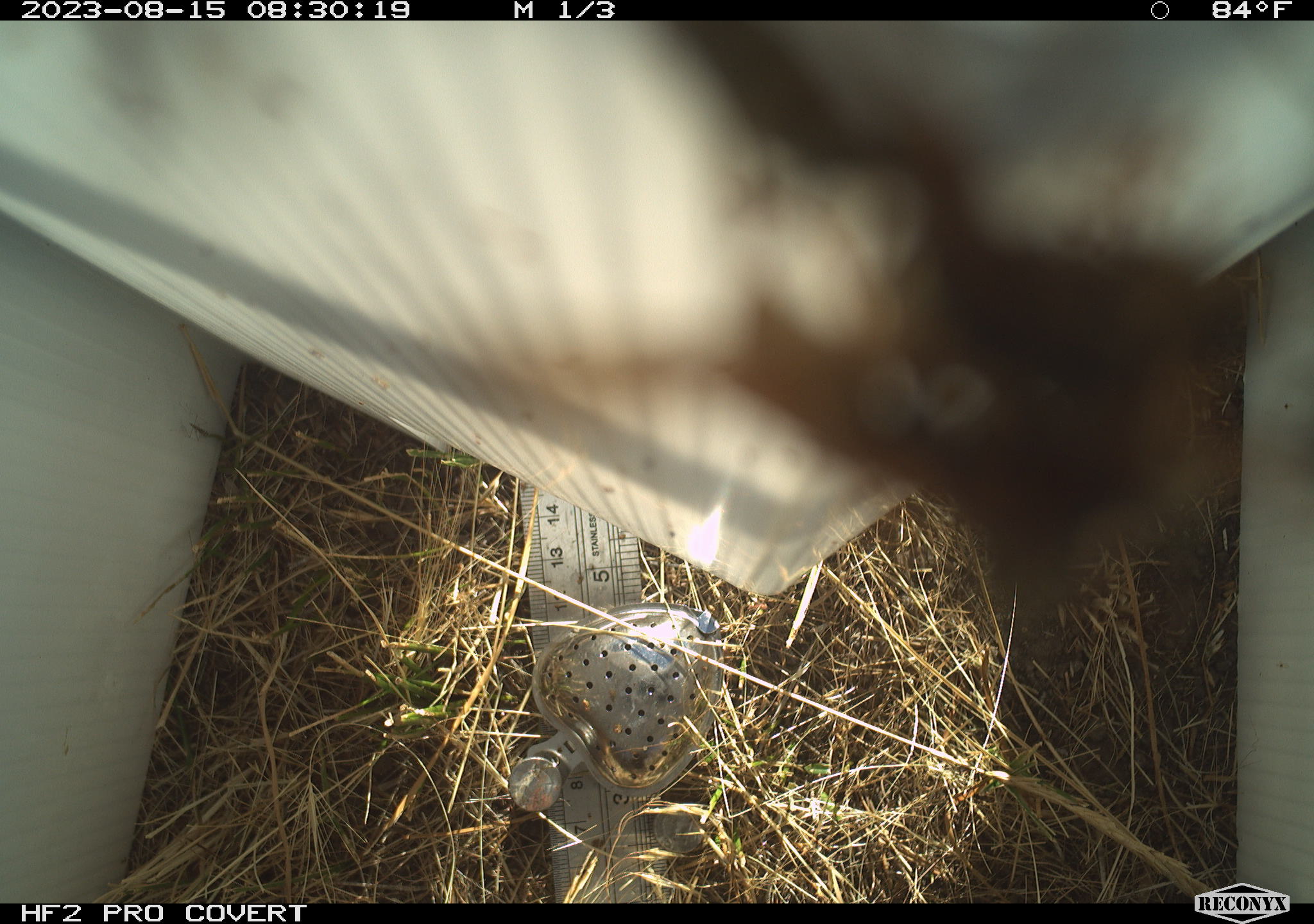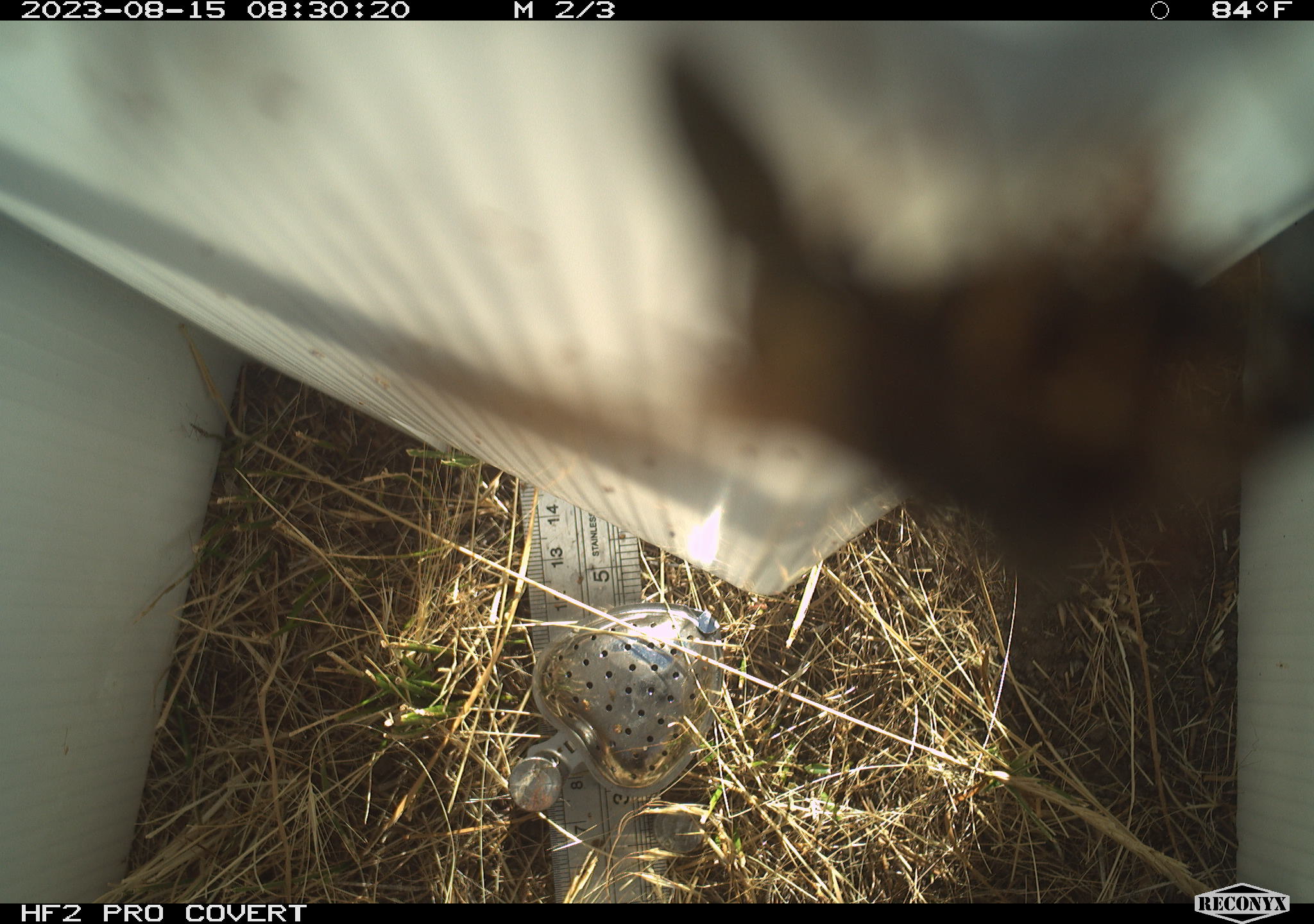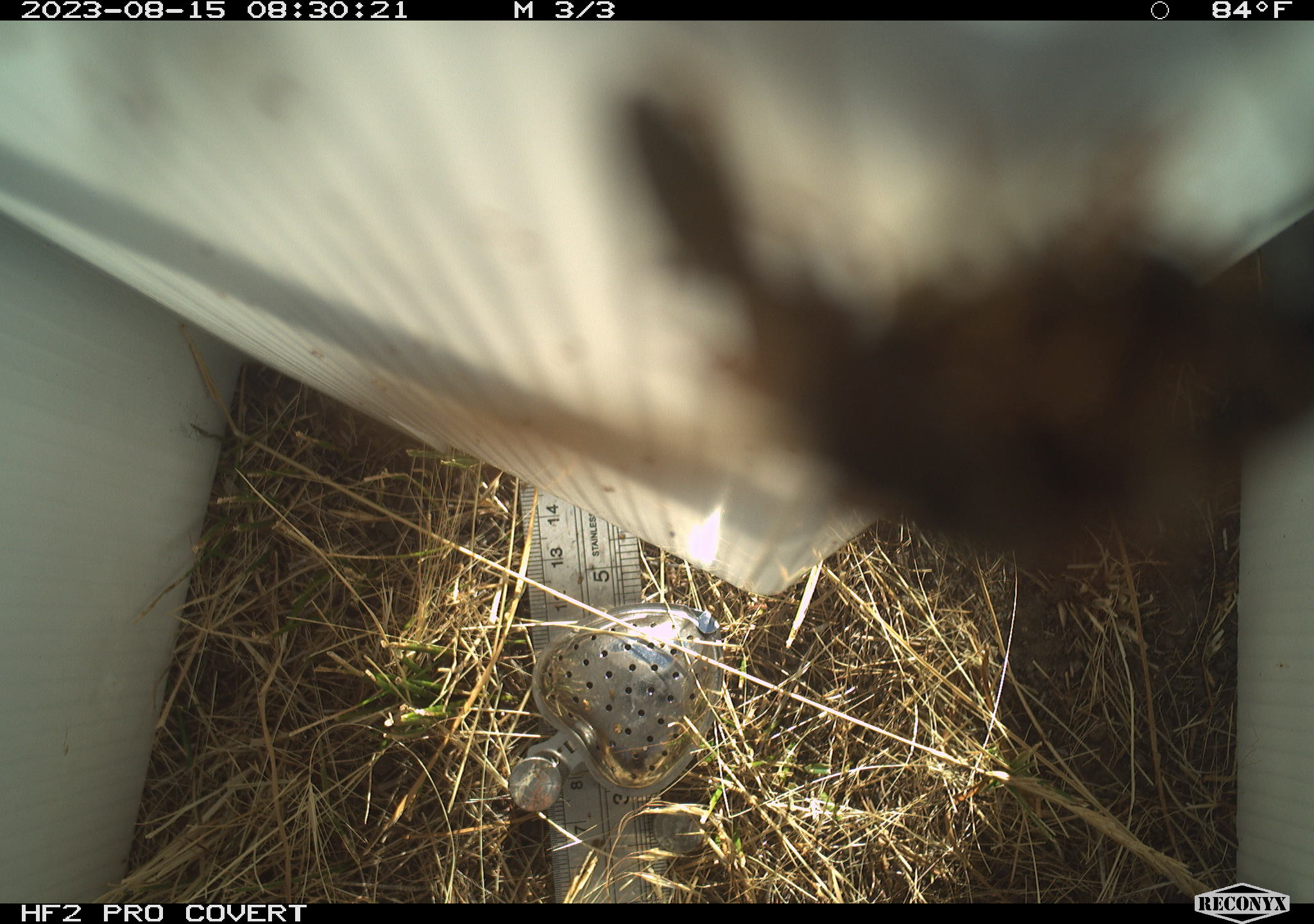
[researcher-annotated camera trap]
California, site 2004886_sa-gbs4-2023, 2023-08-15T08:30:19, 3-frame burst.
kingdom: Animalia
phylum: Arthropoda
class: Insecta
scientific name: Insecta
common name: insect